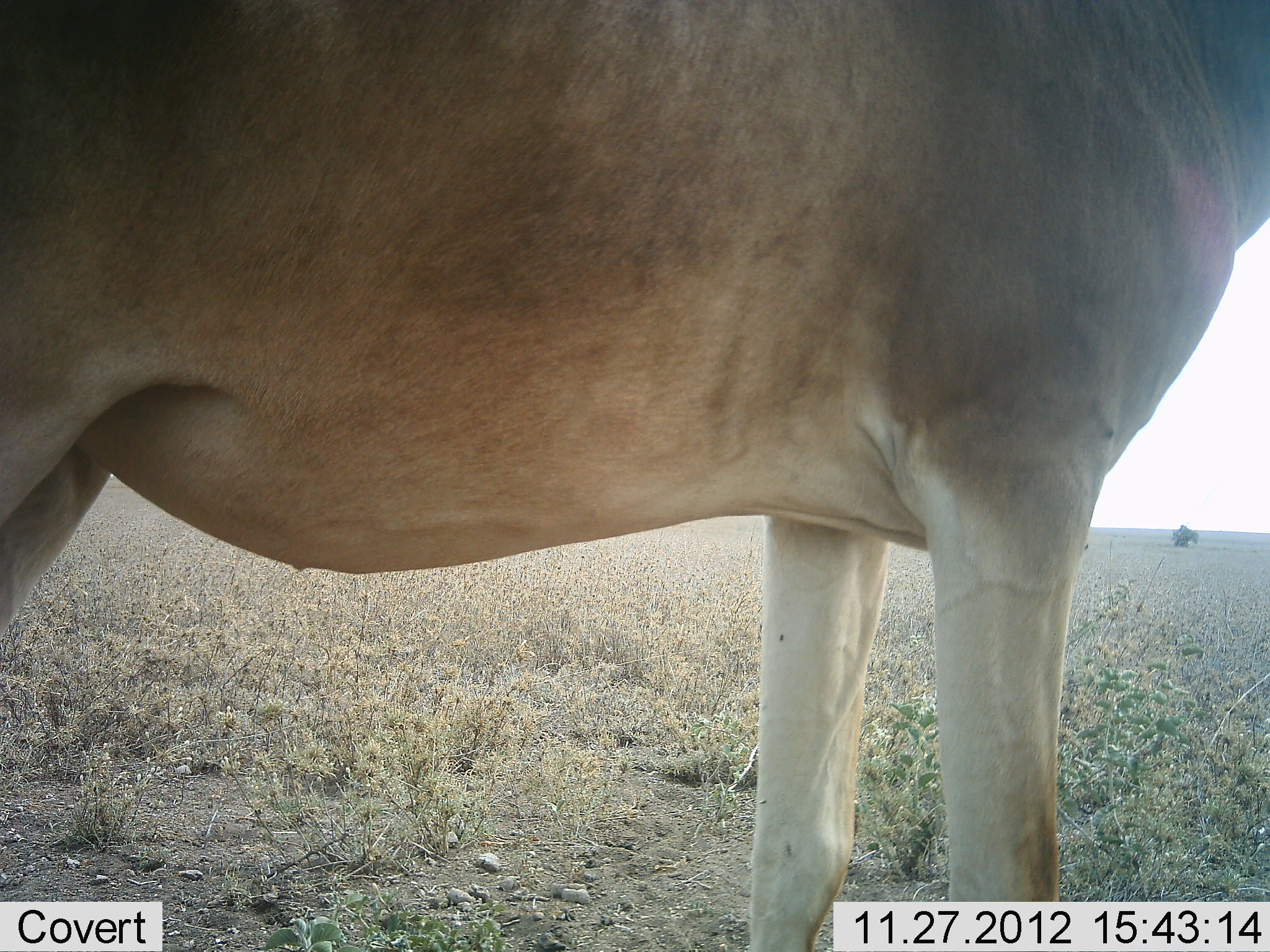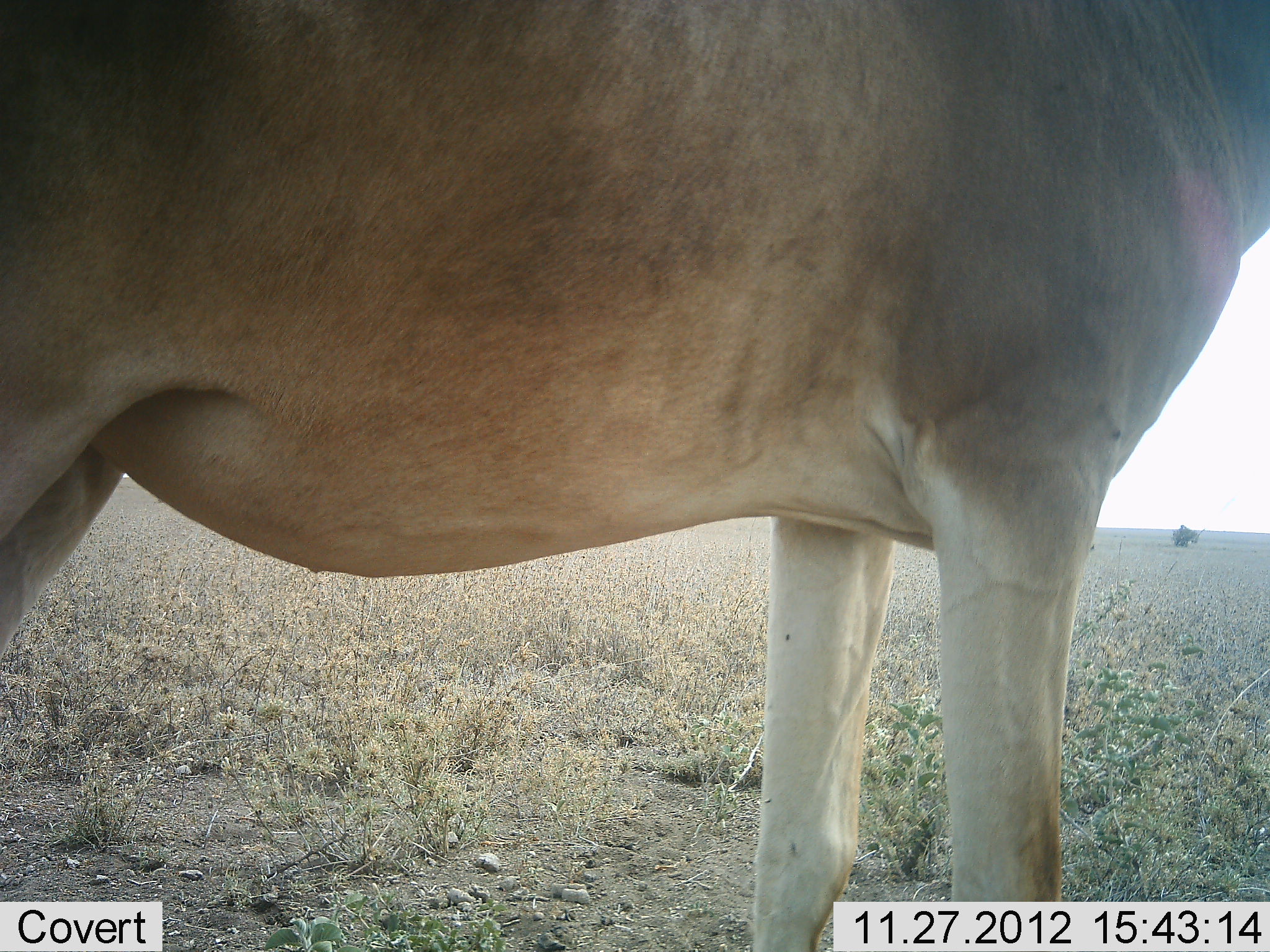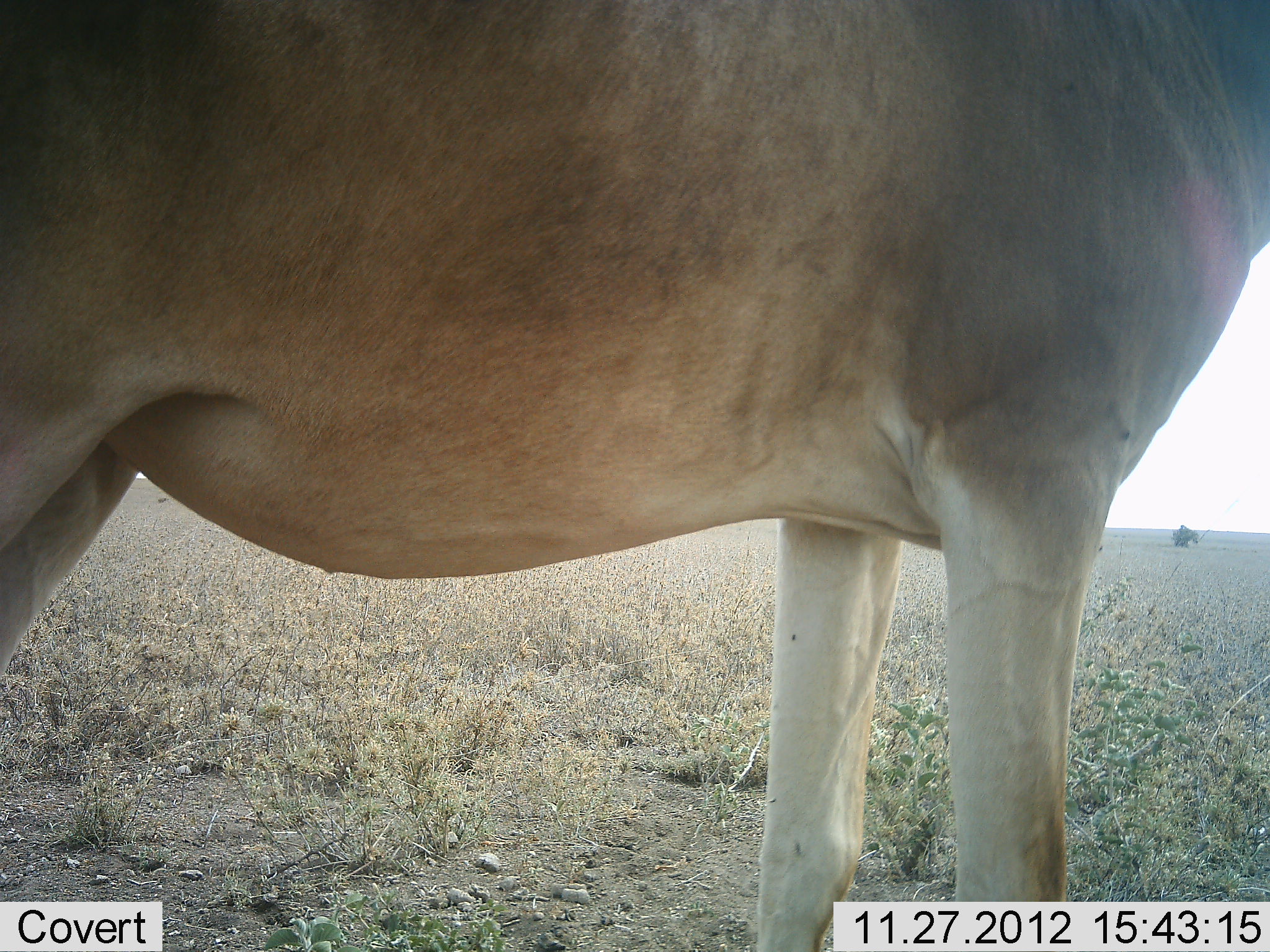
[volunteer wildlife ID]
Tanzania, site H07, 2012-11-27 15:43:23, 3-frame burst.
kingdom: Animalia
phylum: Chordata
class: Mammalia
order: Artiodactyla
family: Bovidae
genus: Alcelaphus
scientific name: Alcelaphus buselaphus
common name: hartebeest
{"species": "hartebeest (Alcelaphus buselaphus)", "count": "1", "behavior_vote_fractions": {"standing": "100%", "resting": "0%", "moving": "0%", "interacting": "0%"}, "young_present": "0%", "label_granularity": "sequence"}